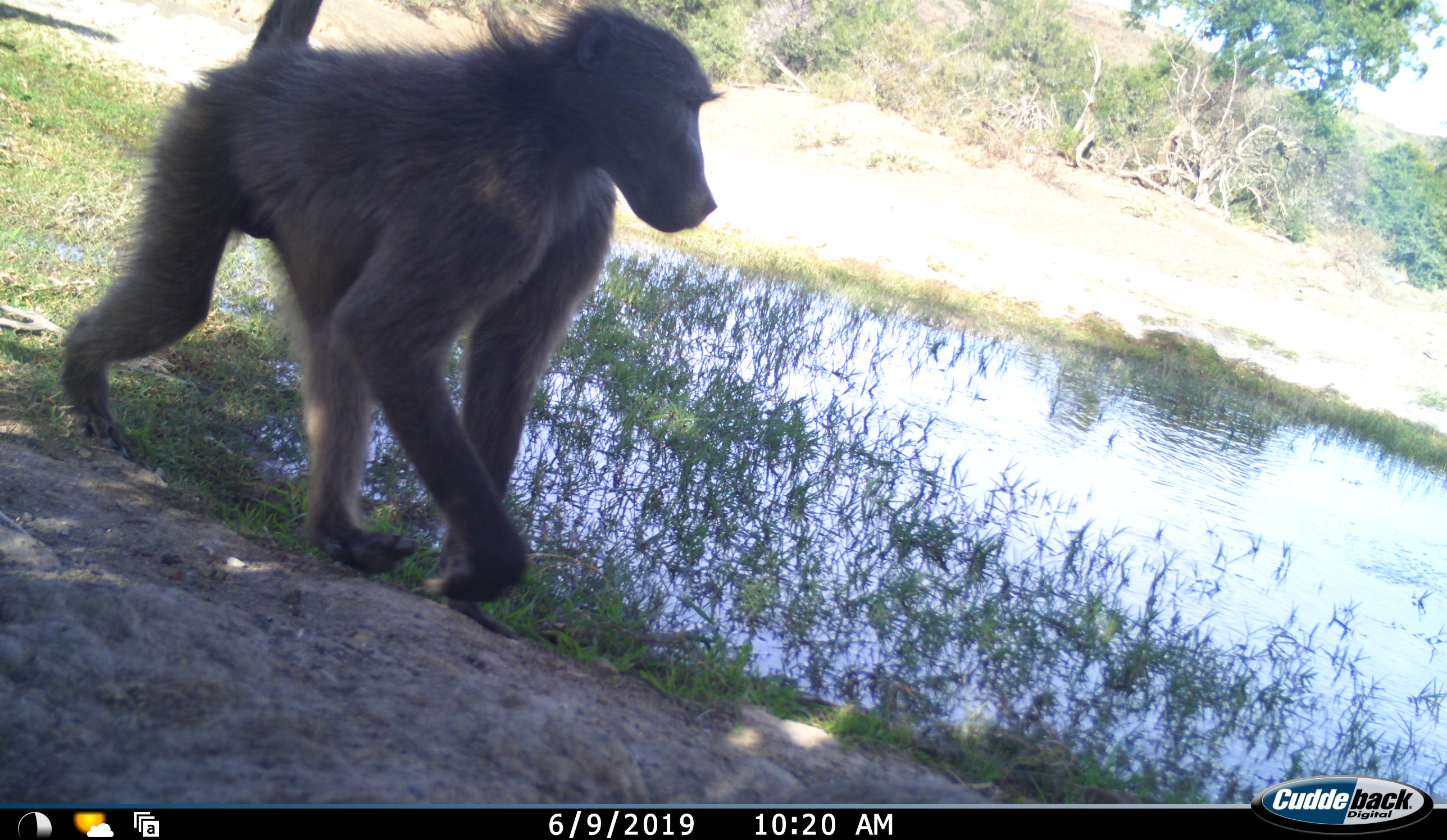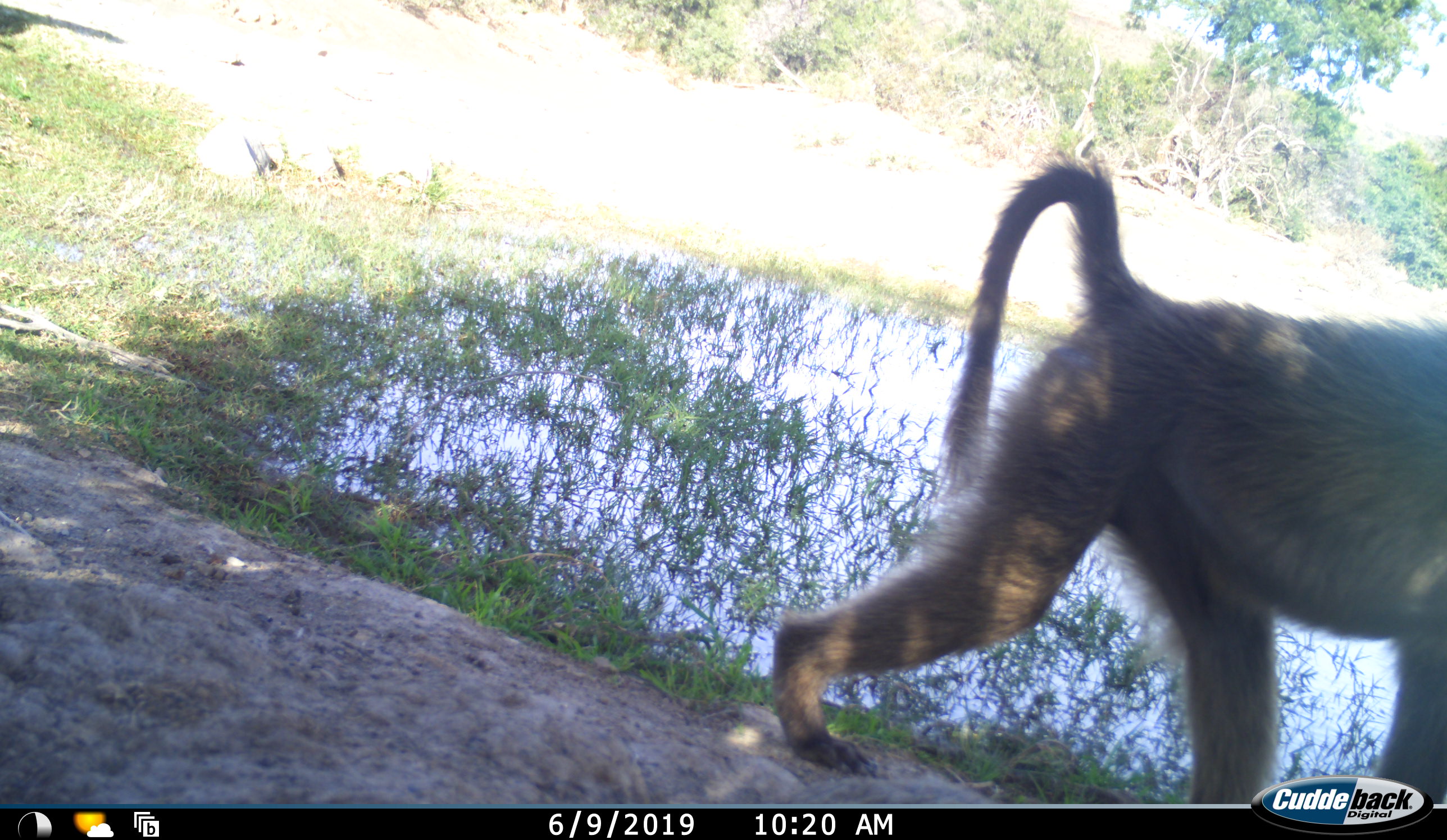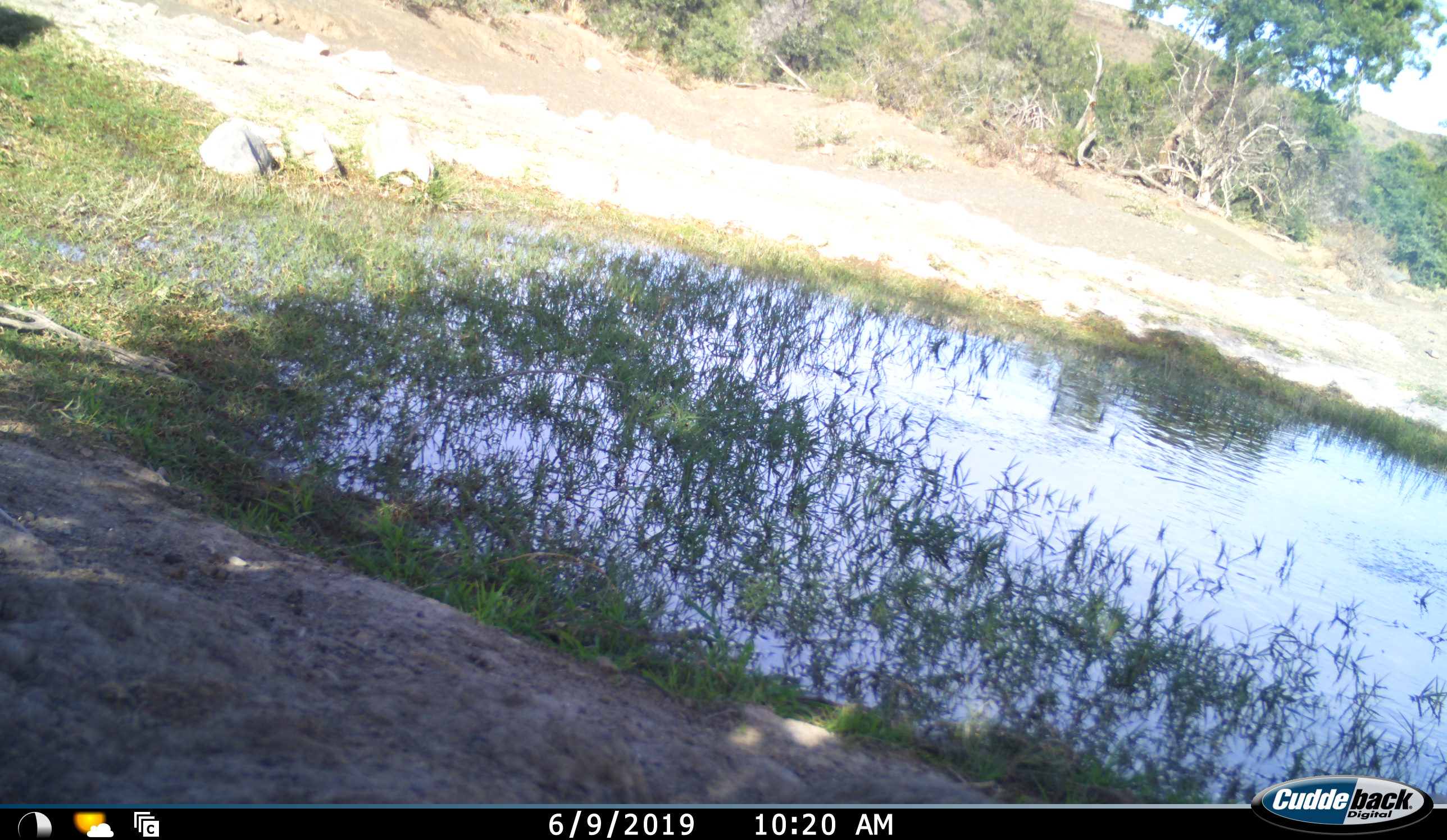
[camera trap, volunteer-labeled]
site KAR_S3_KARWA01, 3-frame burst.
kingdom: Animalia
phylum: Chordata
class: Mammalia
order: Primates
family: Cercopithecidae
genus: Papio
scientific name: Papio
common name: baboon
Baboon (Papio), count 1. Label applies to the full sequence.